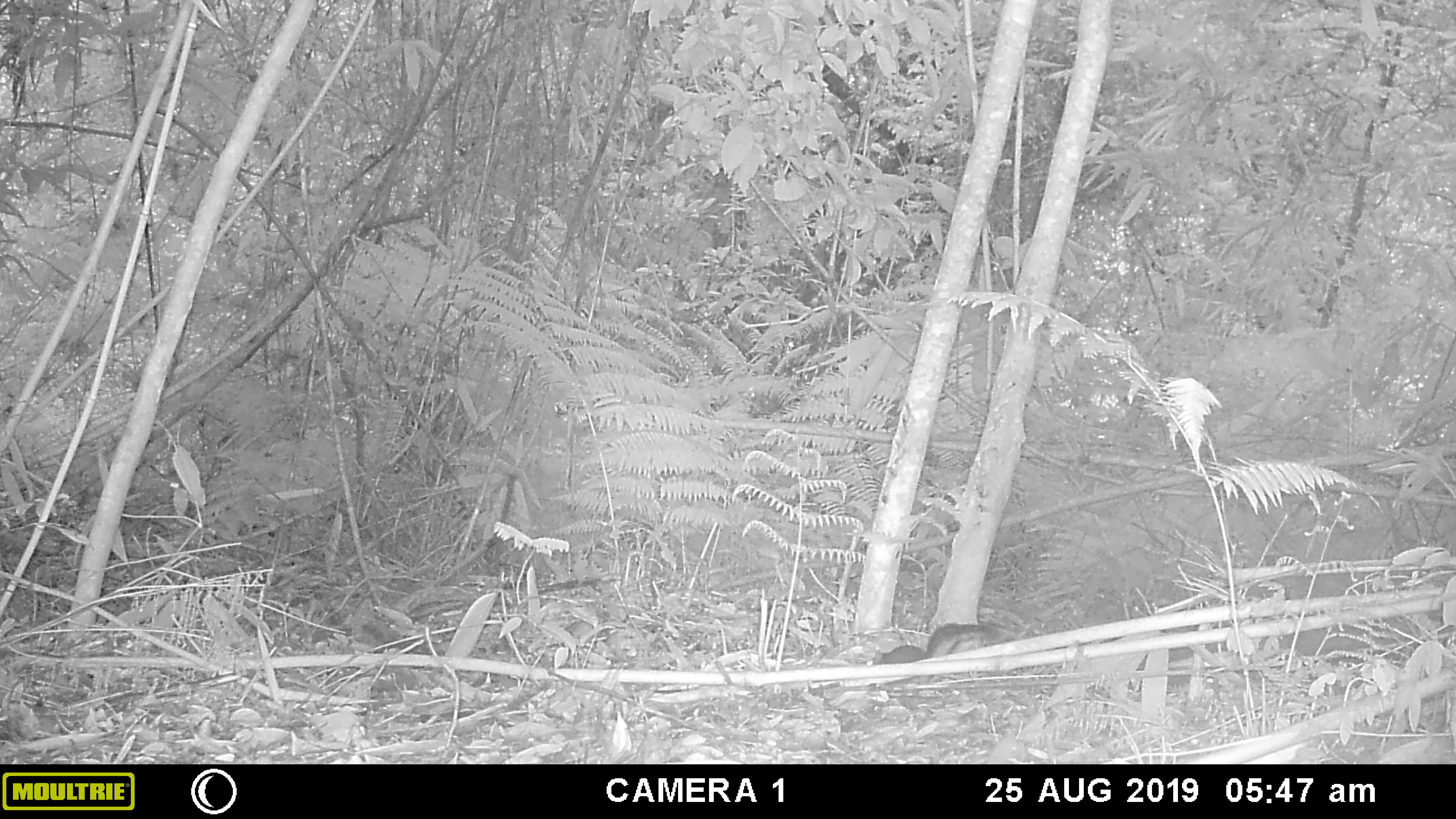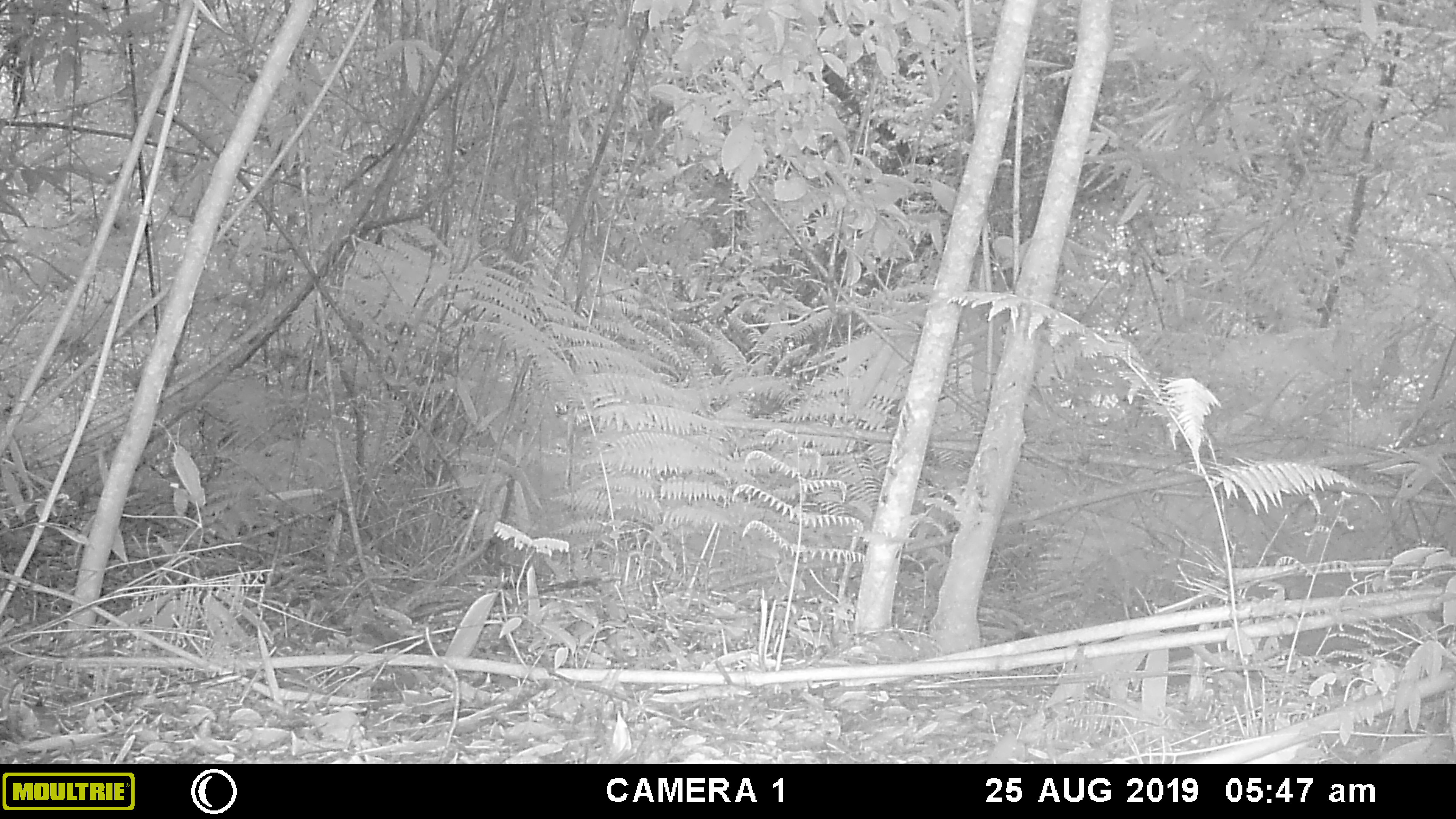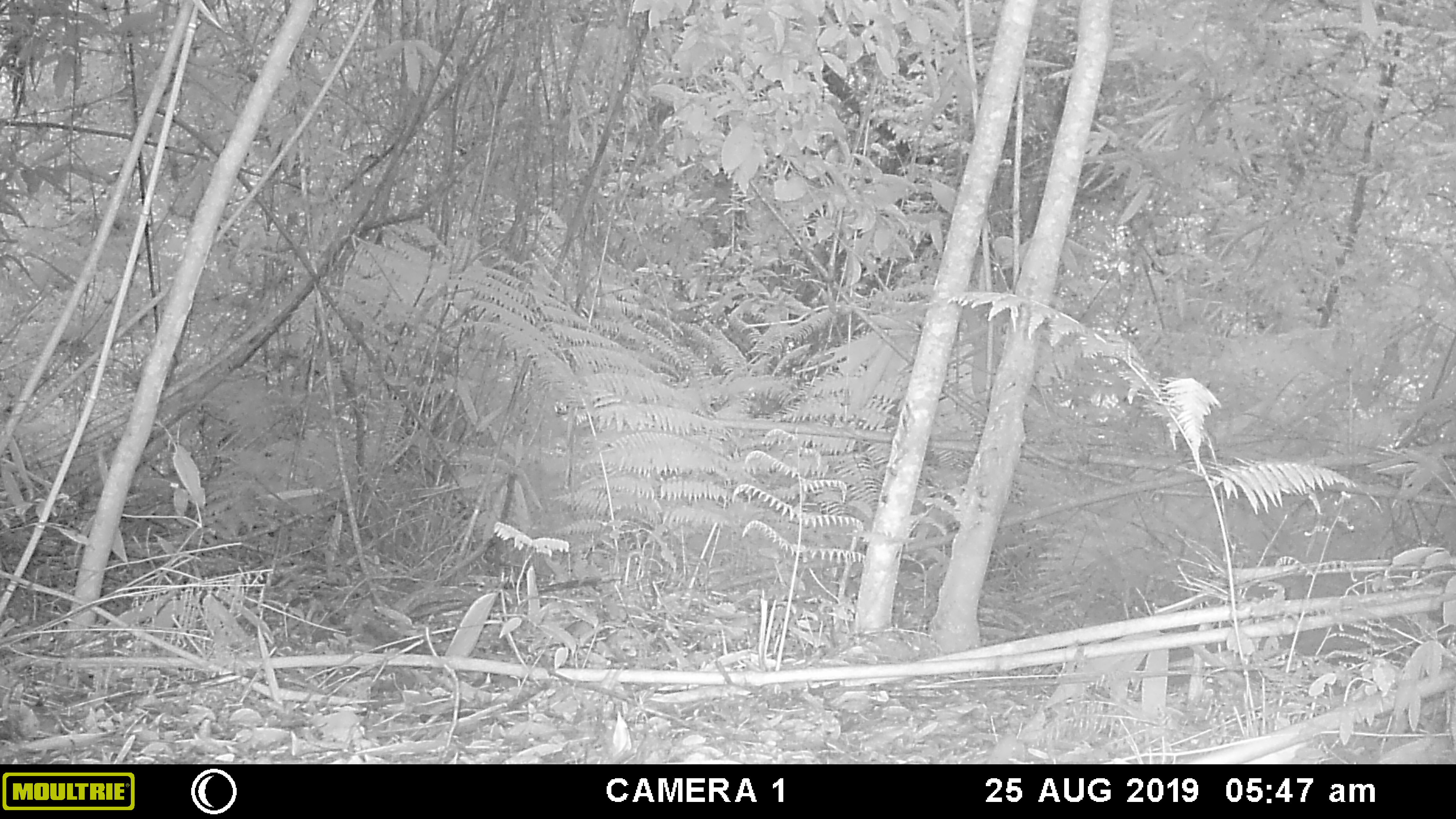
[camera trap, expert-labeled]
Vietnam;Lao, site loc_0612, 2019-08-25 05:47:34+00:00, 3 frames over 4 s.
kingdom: Animalia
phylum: Chordata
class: Mammalia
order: Rodentia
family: Sciuridae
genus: Dremomys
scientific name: Dremomys rufigenis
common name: red-cheeked squirrel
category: red cheeked squirrel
Red cheeked squirrel (red-cheeked squirrel) (Dremomys rufigenis). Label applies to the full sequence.